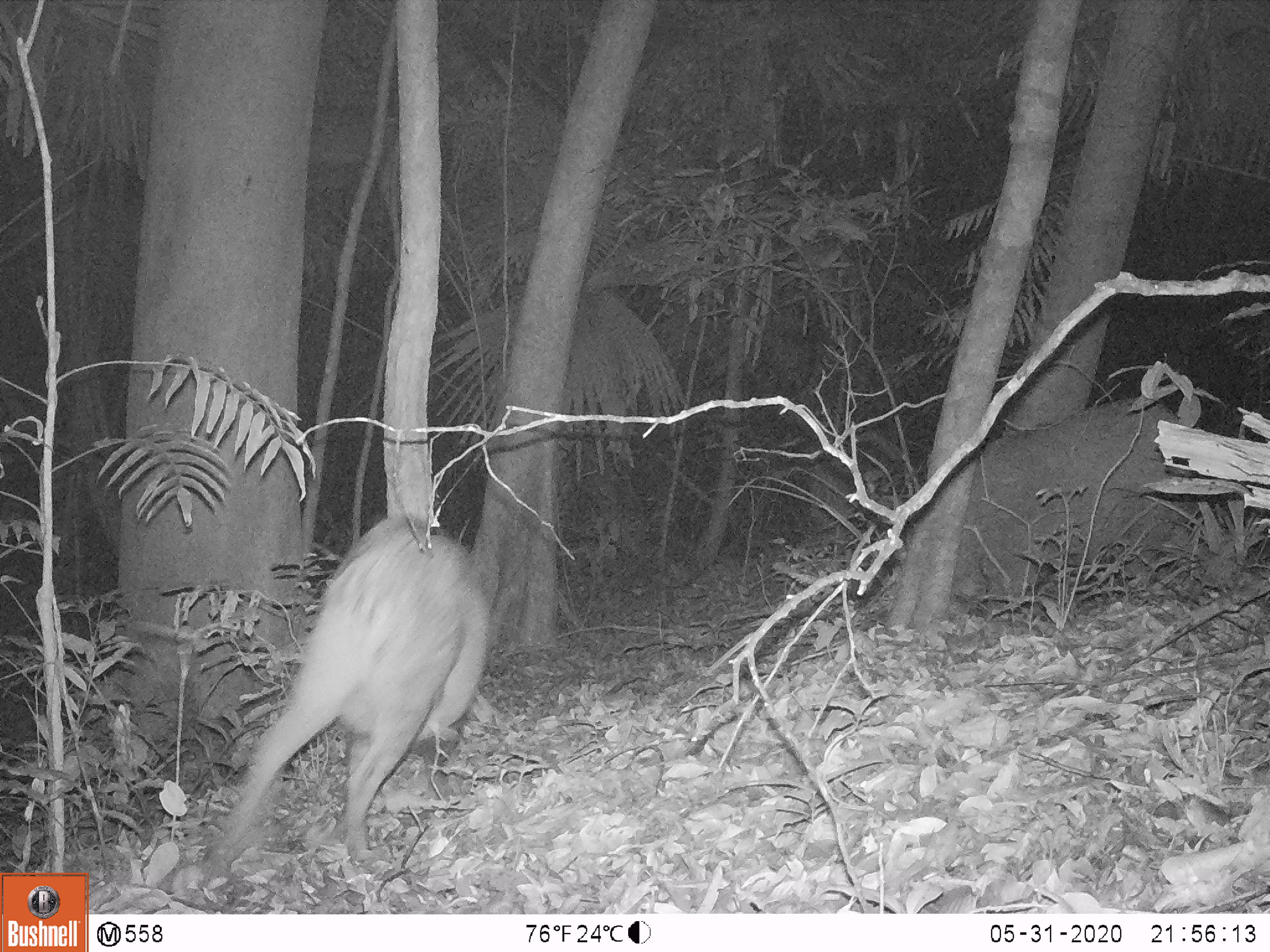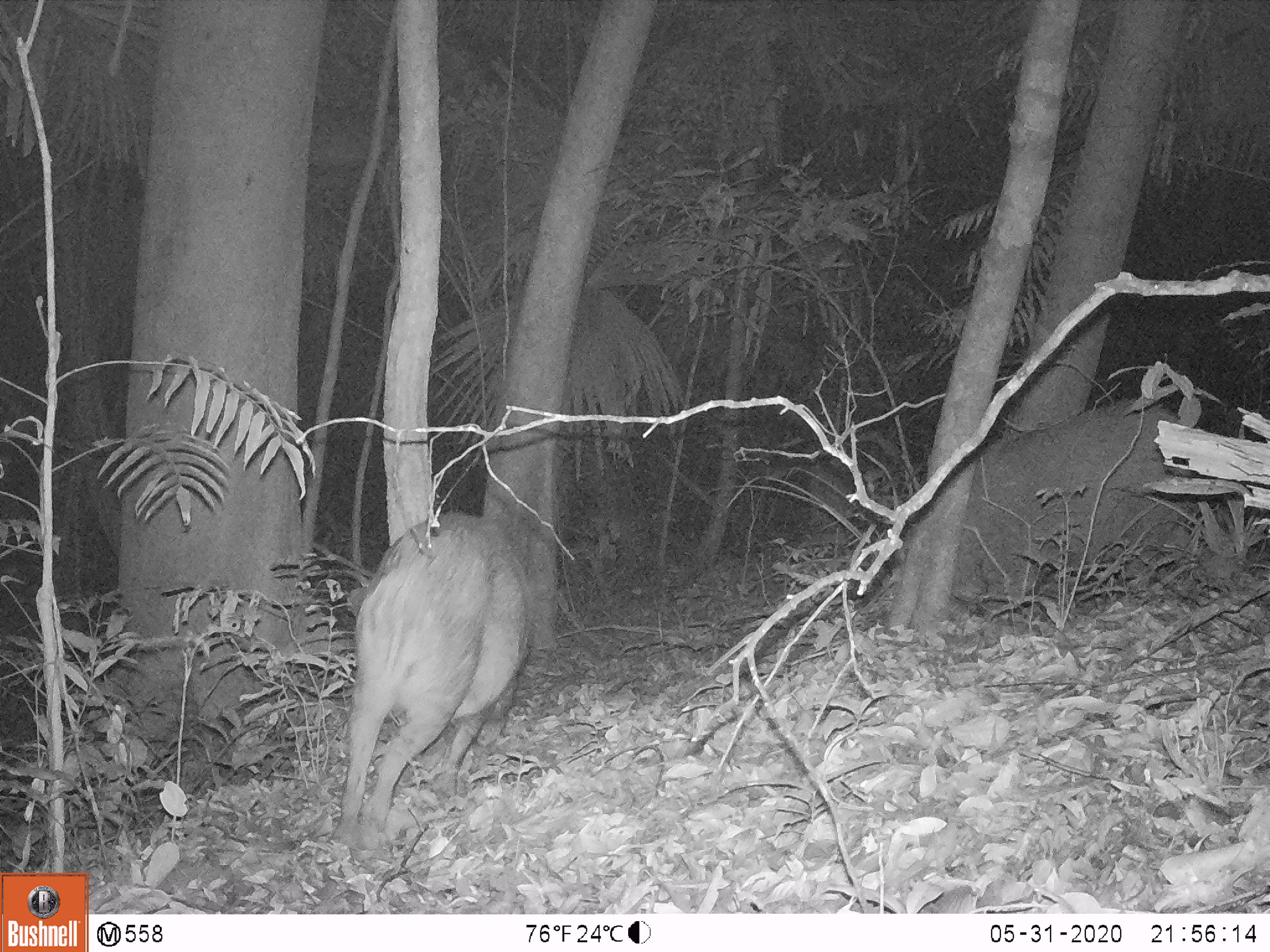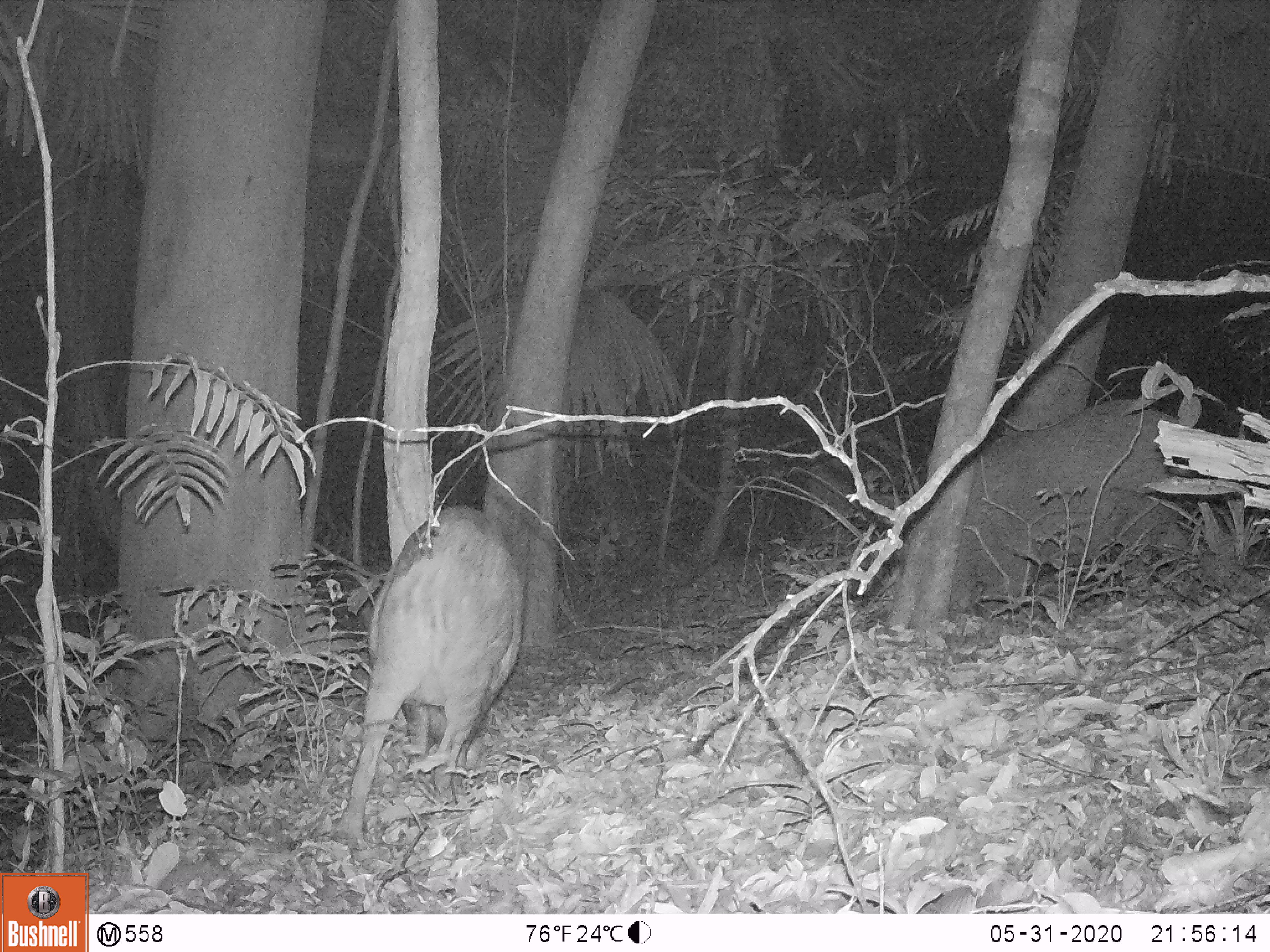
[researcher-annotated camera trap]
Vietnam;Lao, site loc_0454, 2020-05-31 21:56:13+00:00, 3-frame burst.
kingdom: Animalia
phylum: Chordata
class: Mammalia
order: Artiodactyla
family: Suidae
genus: Sus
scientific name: Sus scrofa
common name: eurasian wild pig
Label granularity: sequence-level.